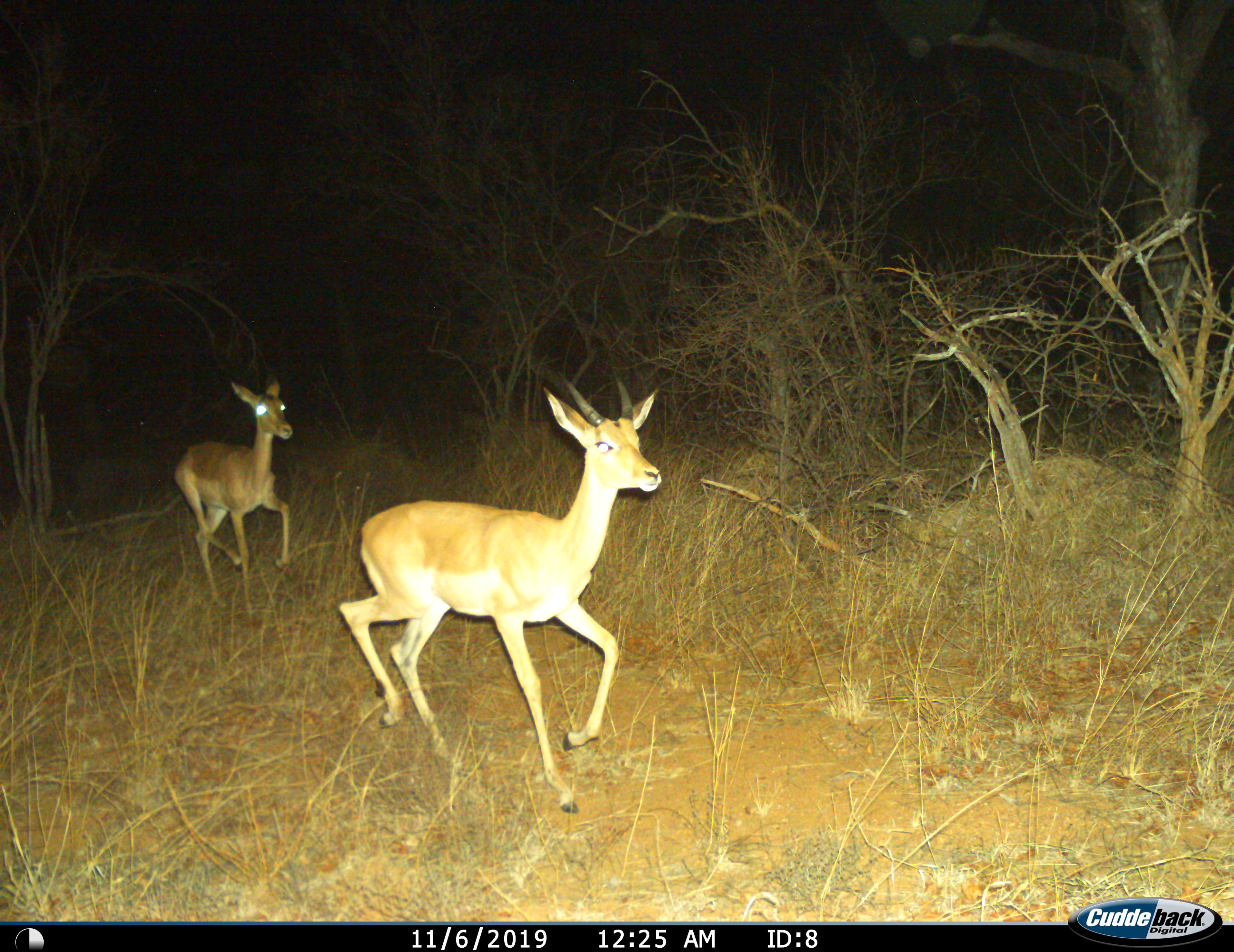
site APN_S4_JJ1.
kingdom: Animalia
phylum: Chordata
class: Mammalia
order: Artiodactyla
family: Bovidae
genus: Aepyceros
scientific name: Aepyceros melampus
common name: impala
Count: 2.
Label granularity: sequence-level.